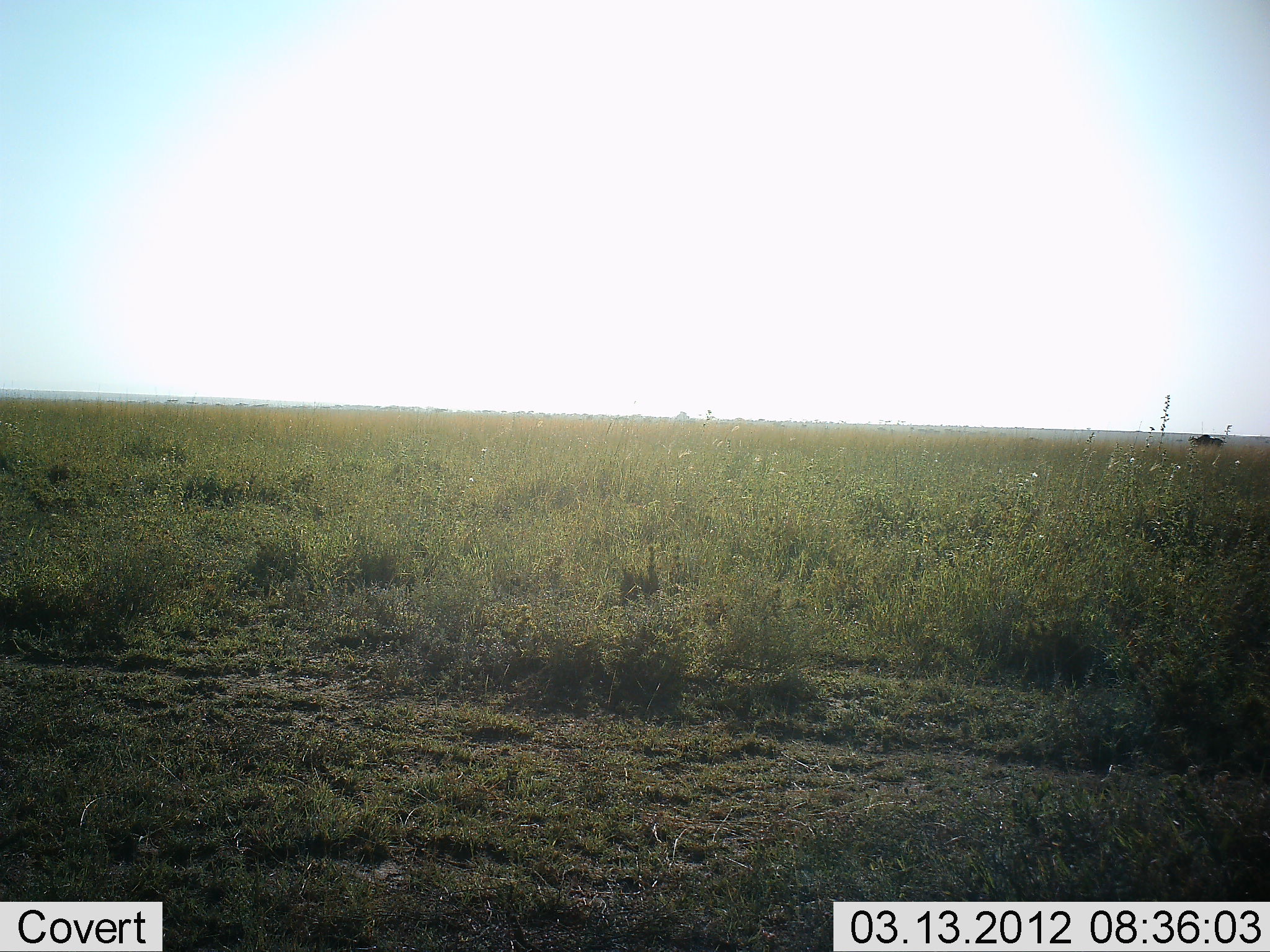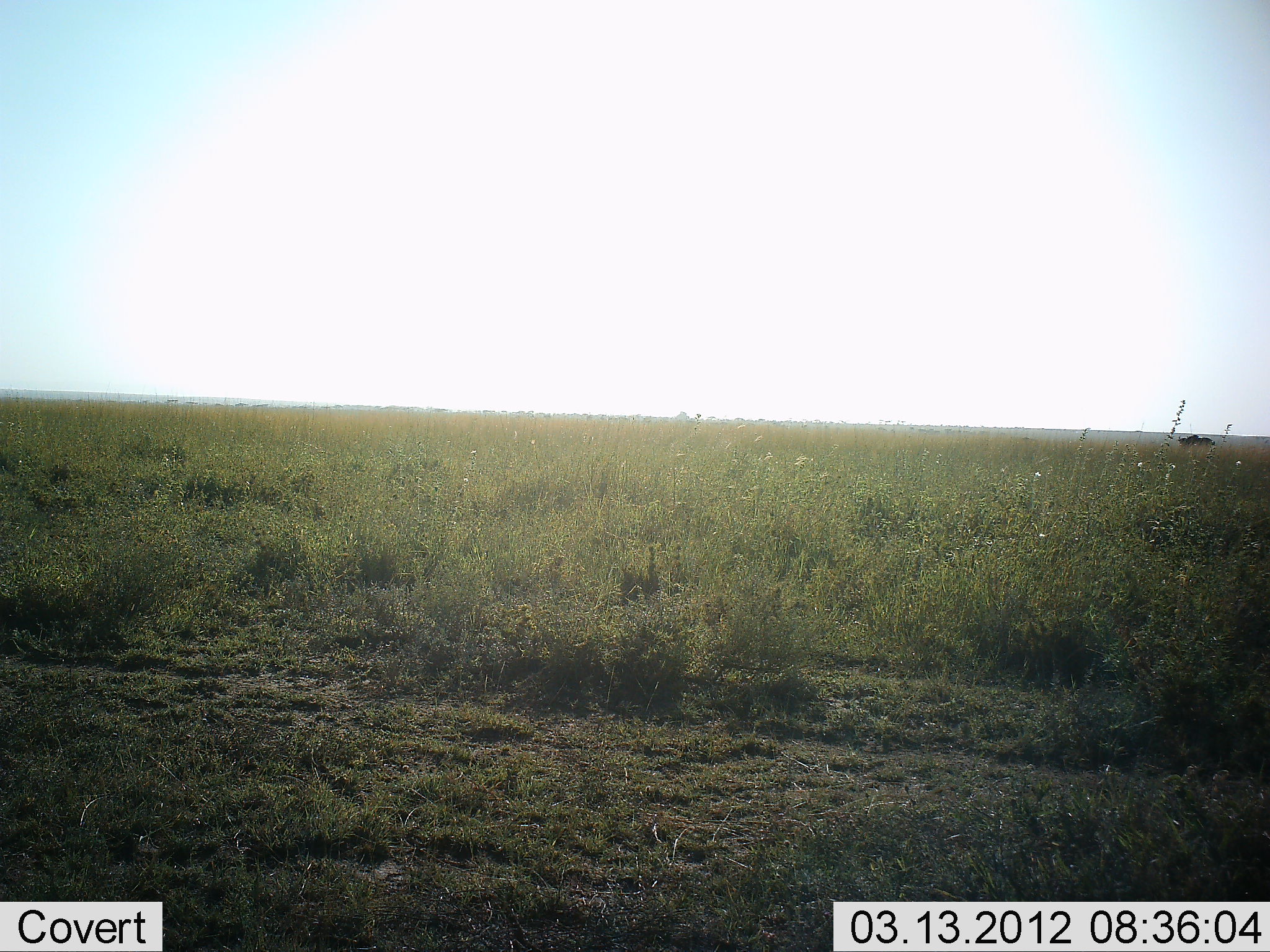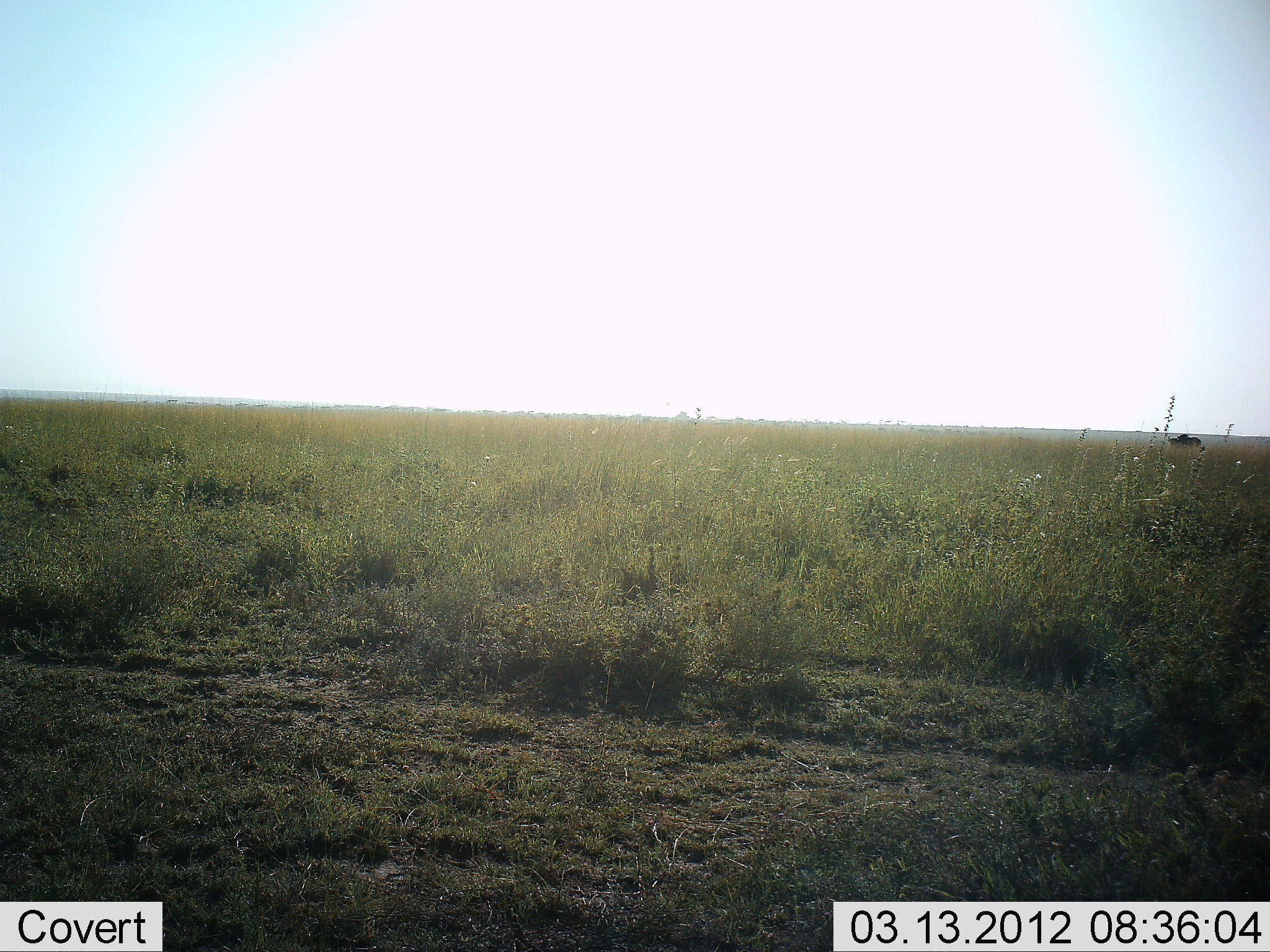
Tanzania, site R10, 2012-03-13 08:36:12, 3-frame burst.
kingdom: Animalia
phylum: Chordata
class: Mammalia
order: Artiodactyla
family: Bovidae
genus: Connochaetes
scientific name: Connochaetes taurinus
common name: blue wildebeest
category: wildebeest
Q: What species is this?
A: Wildebeest (blue wildebeest) (Connochaetes taurinus).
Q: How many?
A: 1.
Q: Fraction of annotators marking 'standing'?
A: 0%.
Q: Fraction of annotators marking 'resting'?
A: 0%.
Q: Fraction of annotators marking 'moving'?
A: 100%.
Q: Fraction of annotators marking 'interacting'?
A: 0%.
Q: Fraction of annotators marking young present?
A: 0%.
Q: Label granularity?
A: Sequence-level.